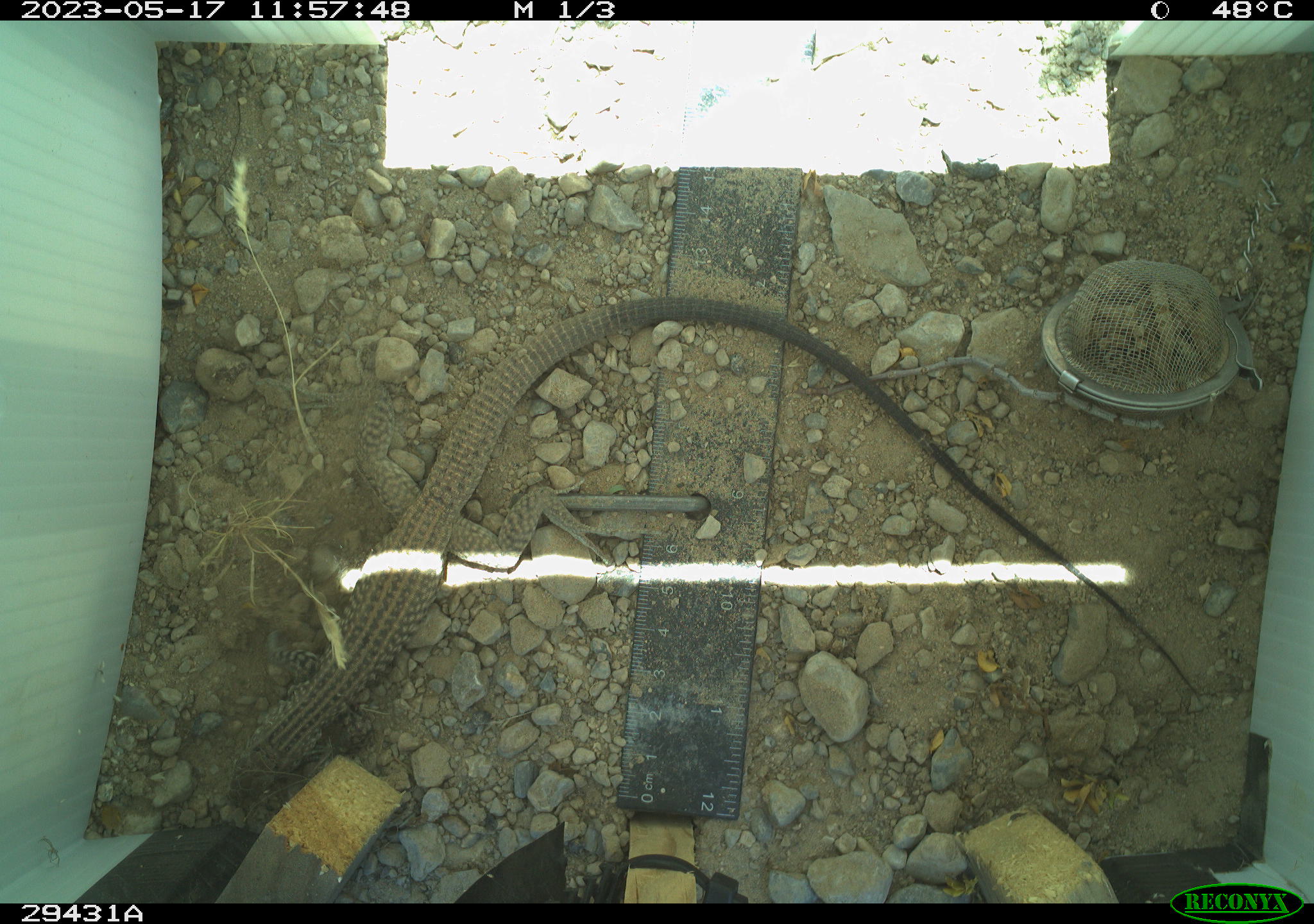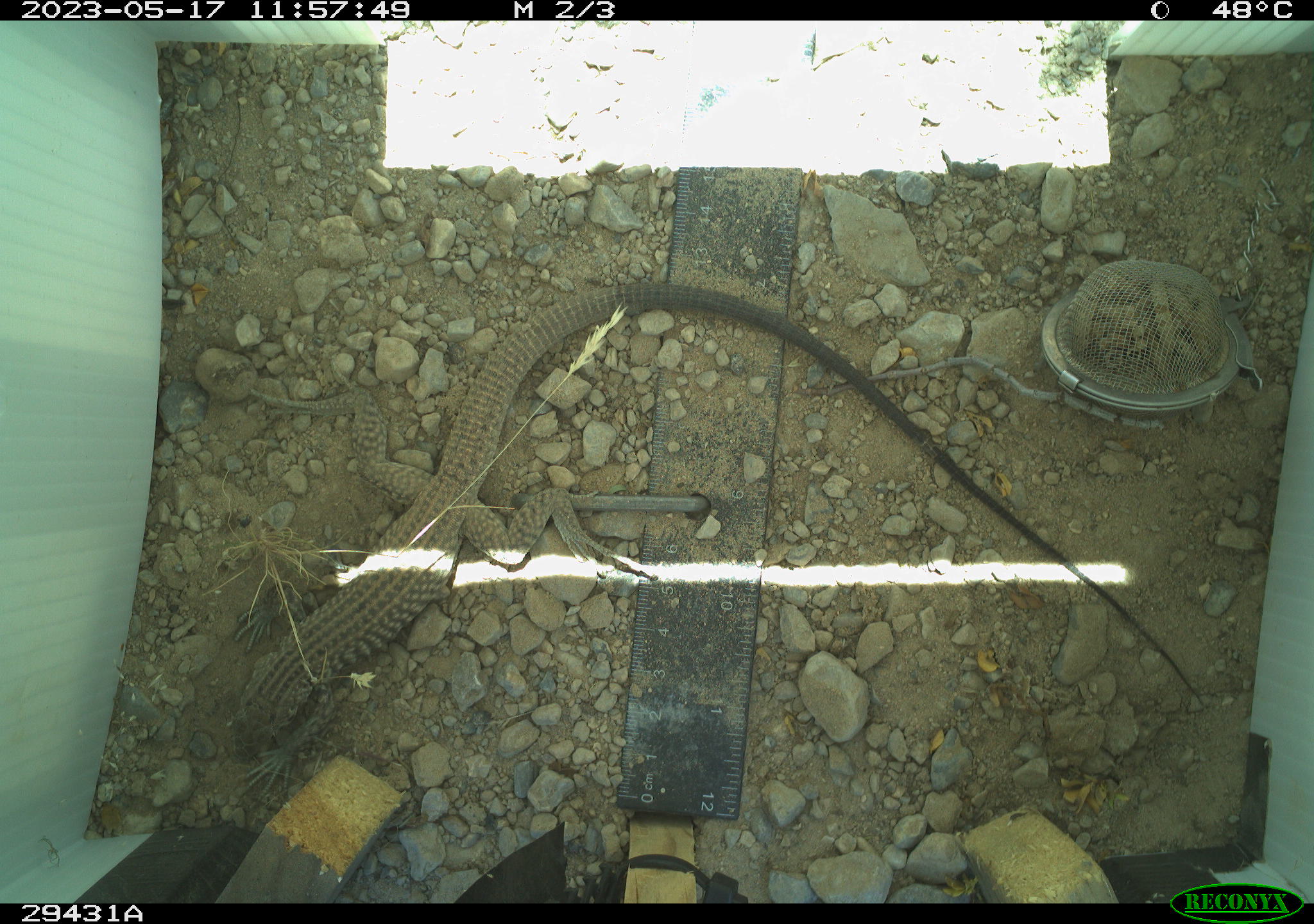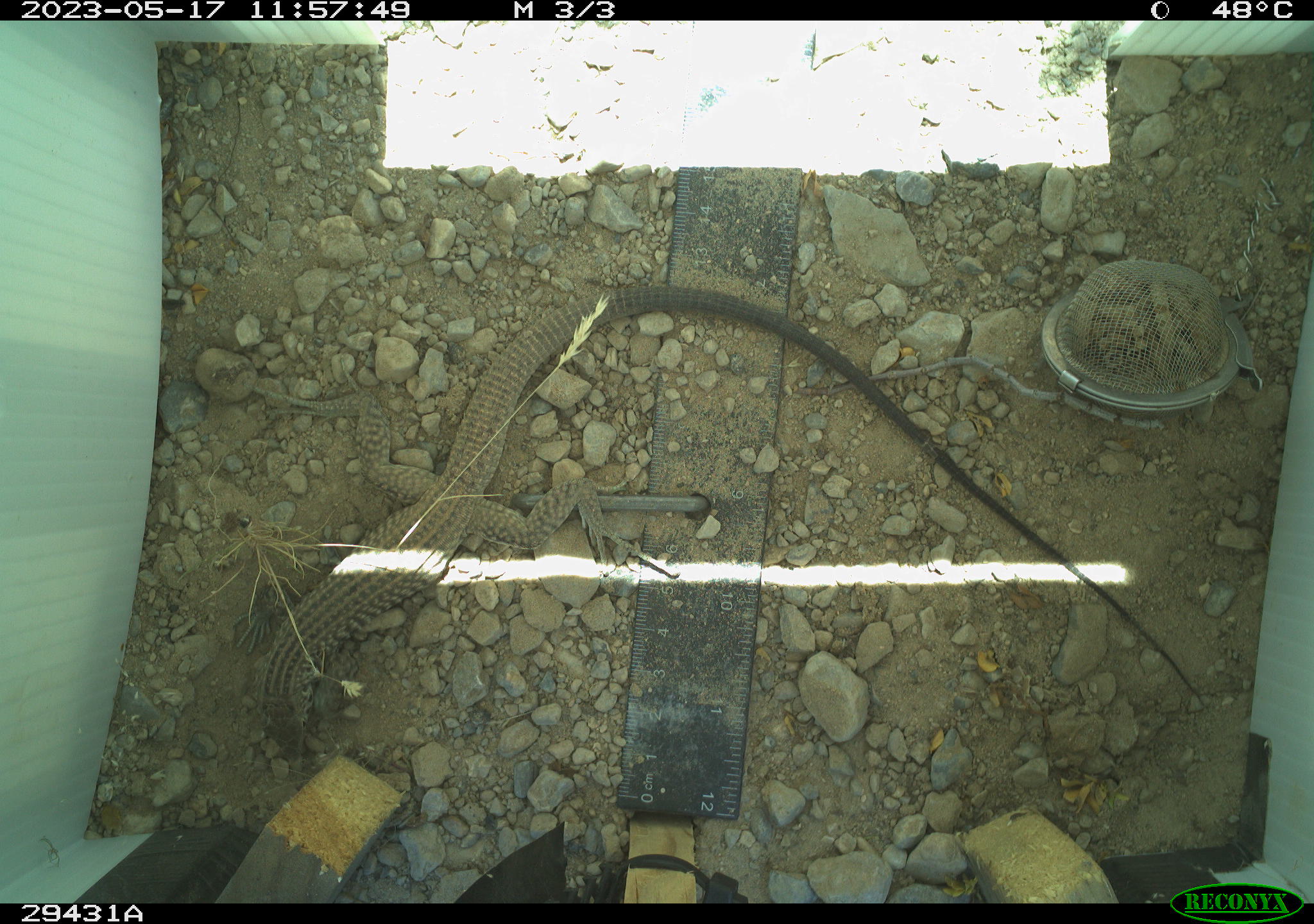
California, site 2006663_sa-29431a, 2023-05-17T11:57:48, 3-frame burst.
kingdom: Animalia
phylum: Chordata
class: Reptilia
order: Squamata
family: Teiidae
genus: Aspidoscelis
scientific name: Aspidoscelis tigris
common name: western whiptail